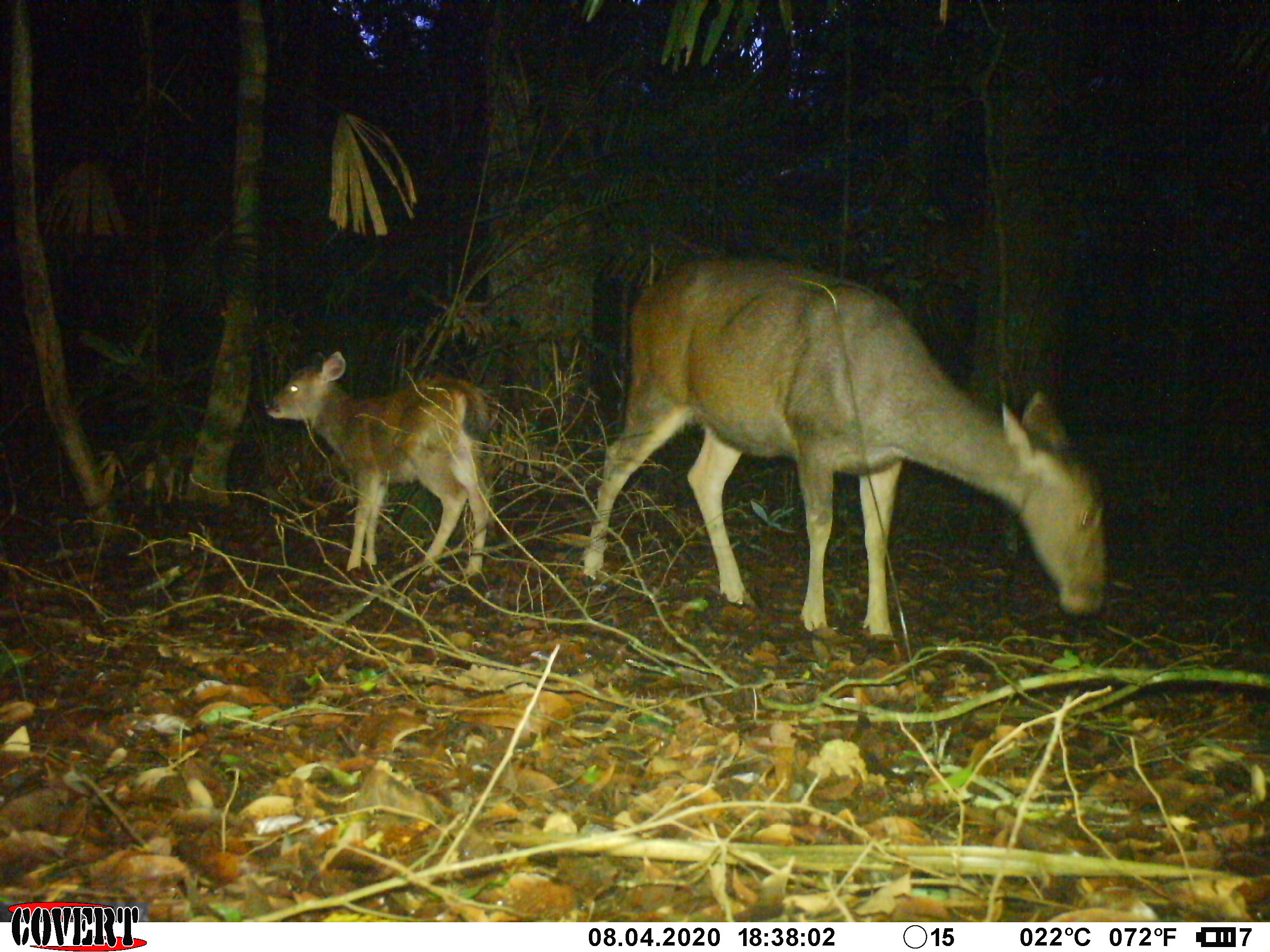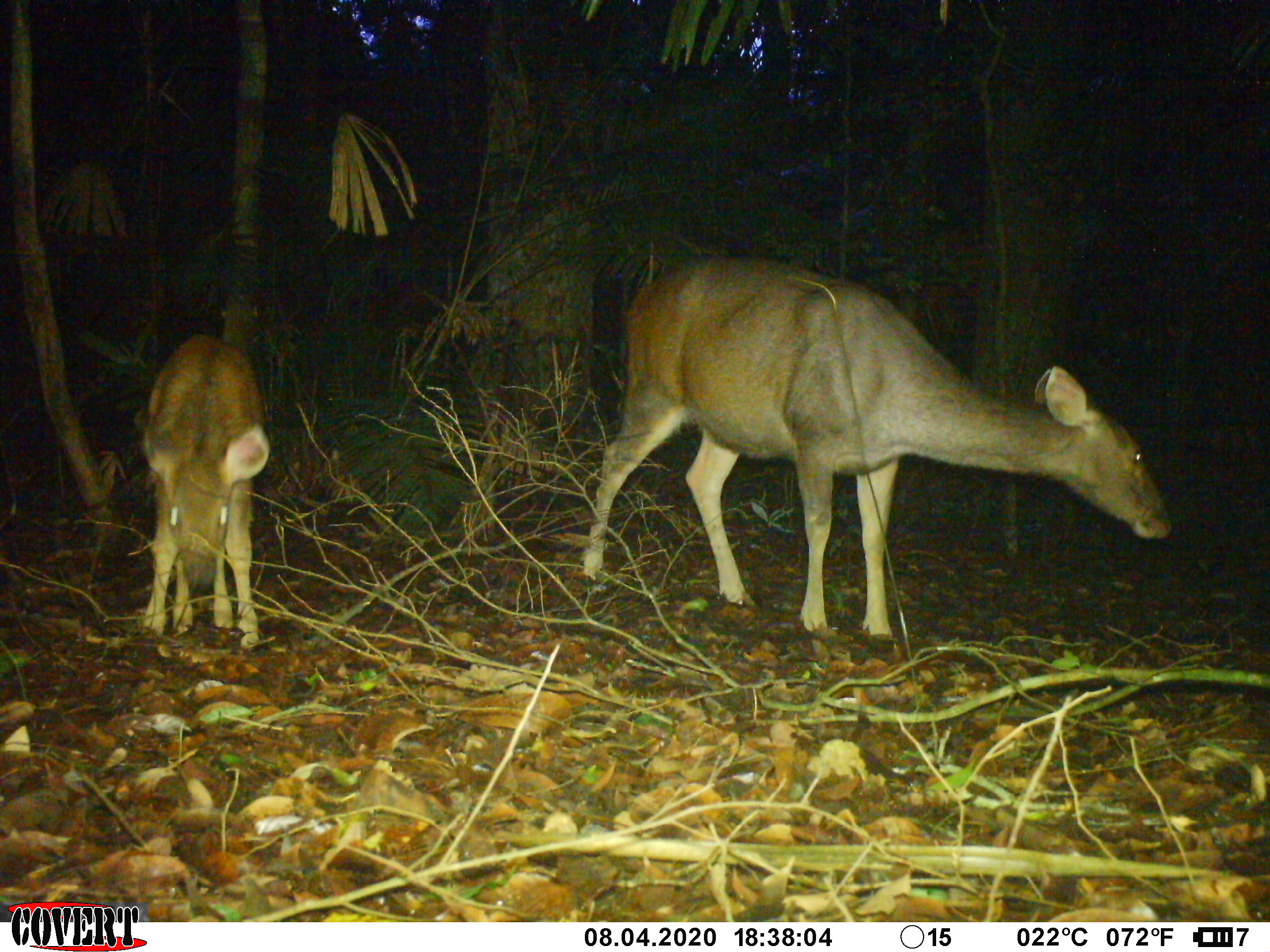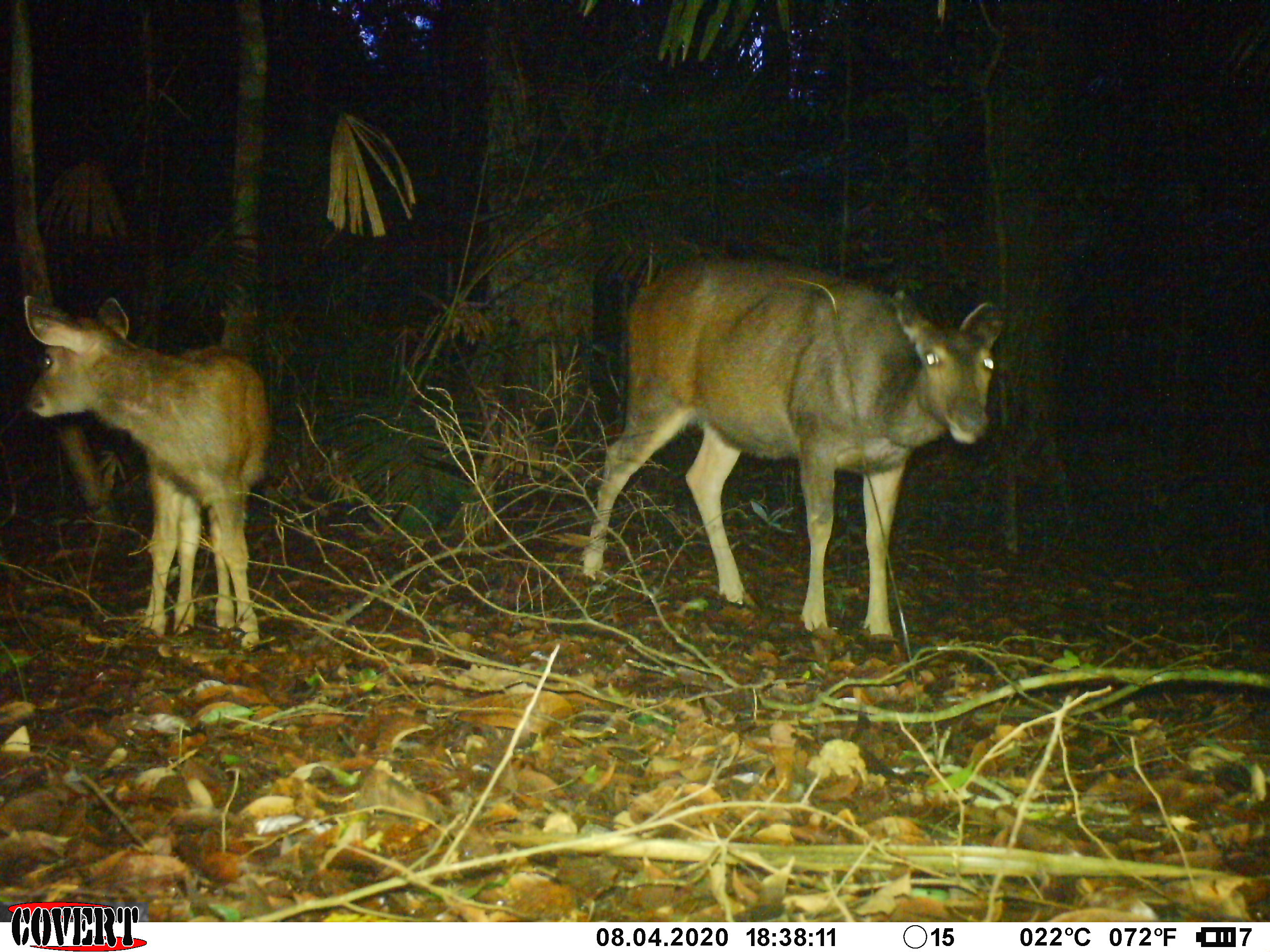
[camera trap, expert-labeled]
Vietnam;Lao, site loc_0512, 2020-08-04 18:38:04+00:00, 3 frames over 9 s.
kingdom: Animalia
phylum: Chordata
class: Mammalia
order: Artiodactyla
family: Cervidae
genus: Rusa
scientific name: Rusa unicolor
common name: sambar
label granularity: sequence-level